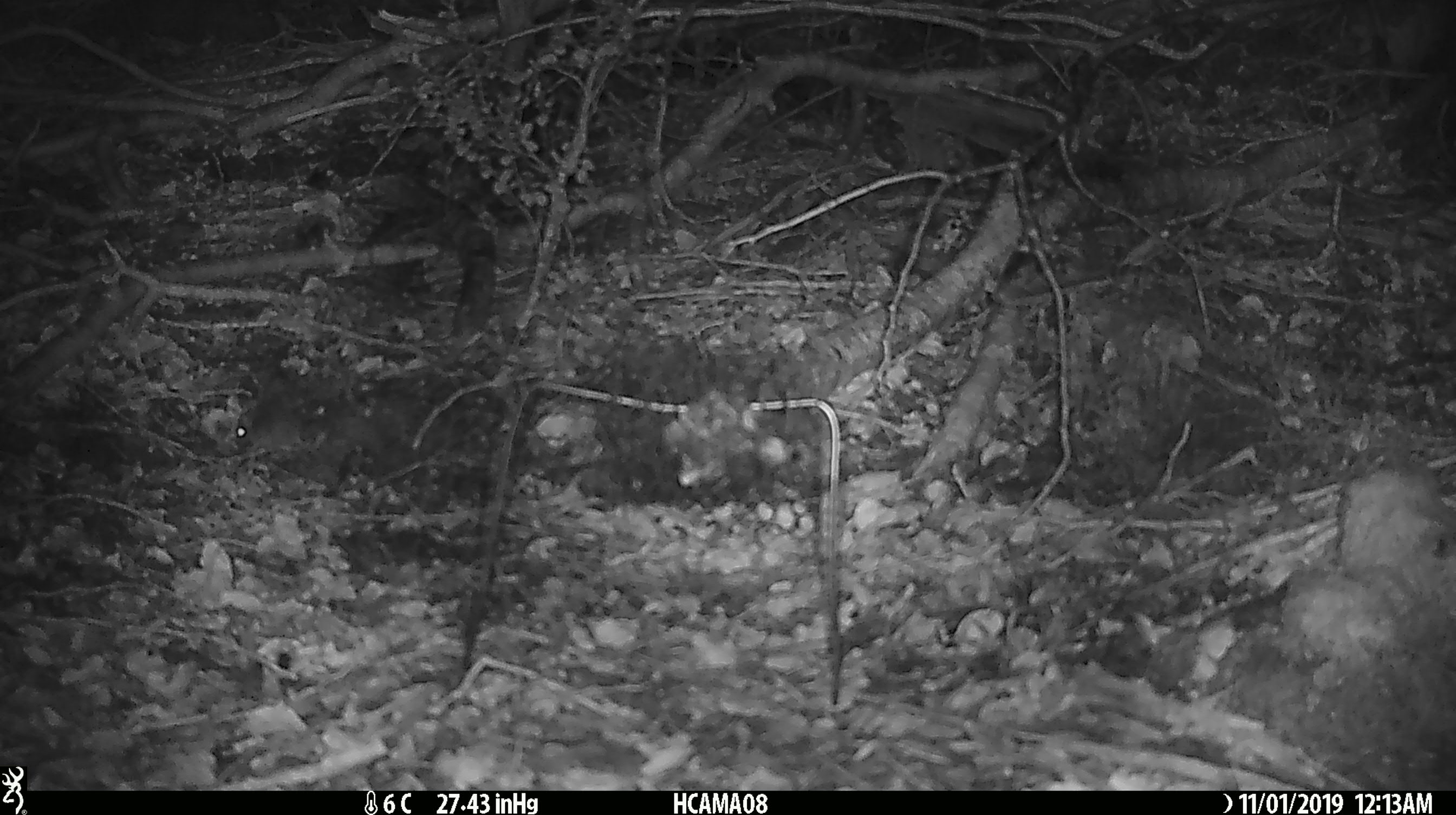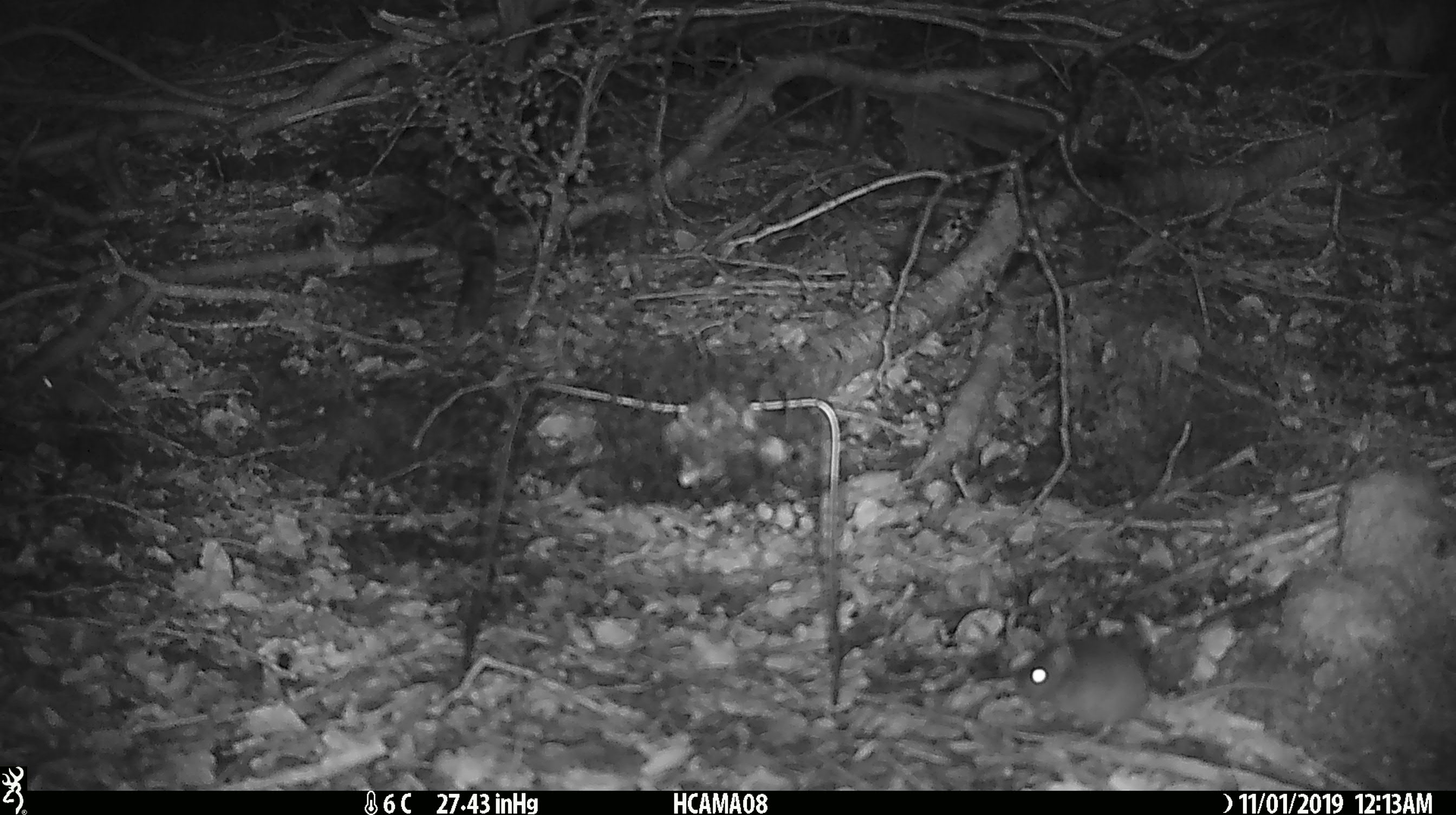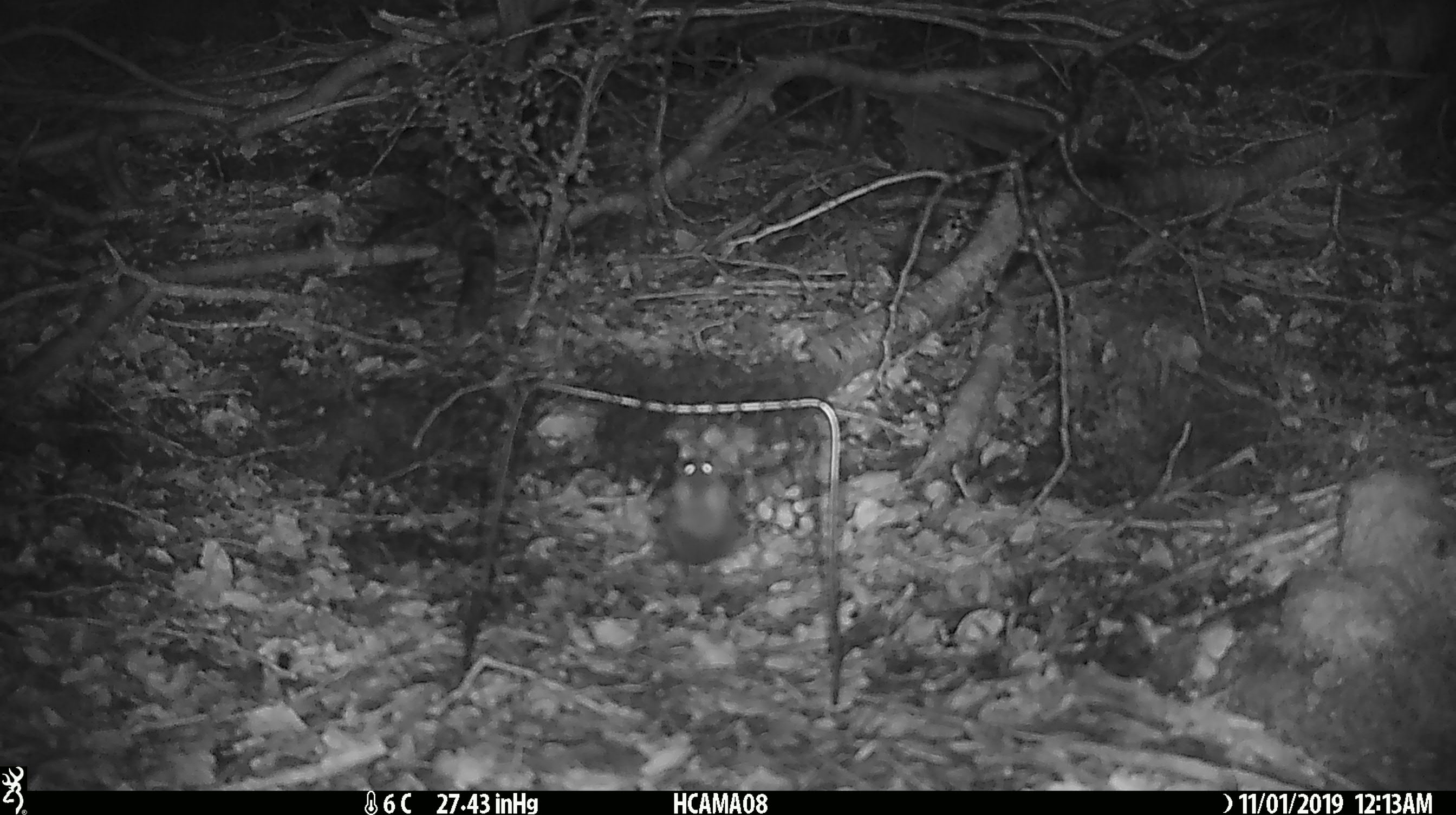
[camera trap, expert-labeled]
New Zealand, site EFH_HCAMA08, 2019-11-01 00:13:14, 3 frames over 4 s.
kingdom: Animalia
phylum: Chordata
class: Mammalia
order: Rodentia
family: Muridae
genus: Mus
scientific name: Mus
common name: mouse